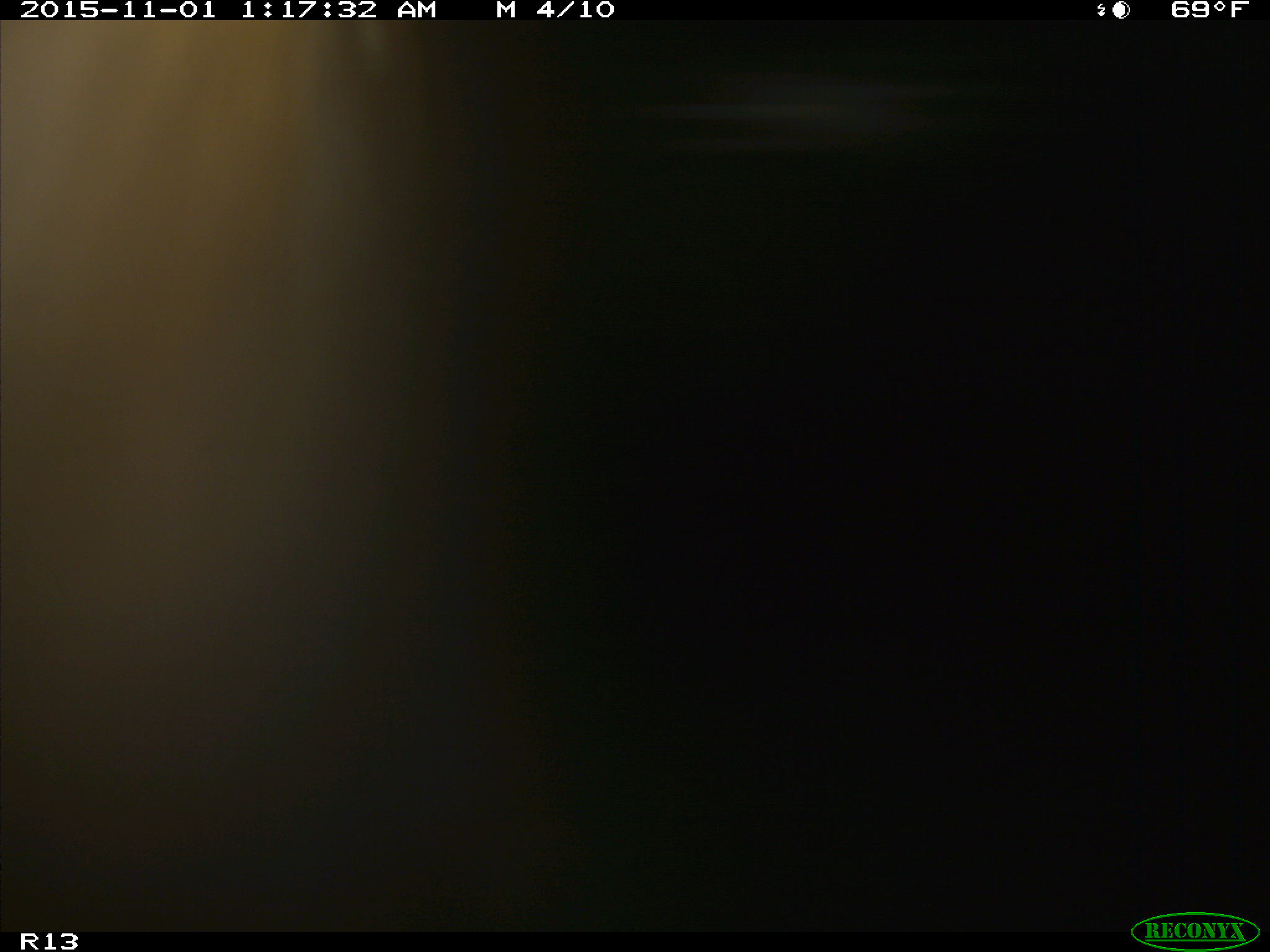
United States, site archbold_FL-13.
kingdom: Animalia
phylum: Chordata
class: Mammalia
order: Artiodactyla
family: Bovidae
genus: Bos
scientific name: Bos taurus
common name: domestic cow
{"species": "Bos taurus (domestic cow)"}